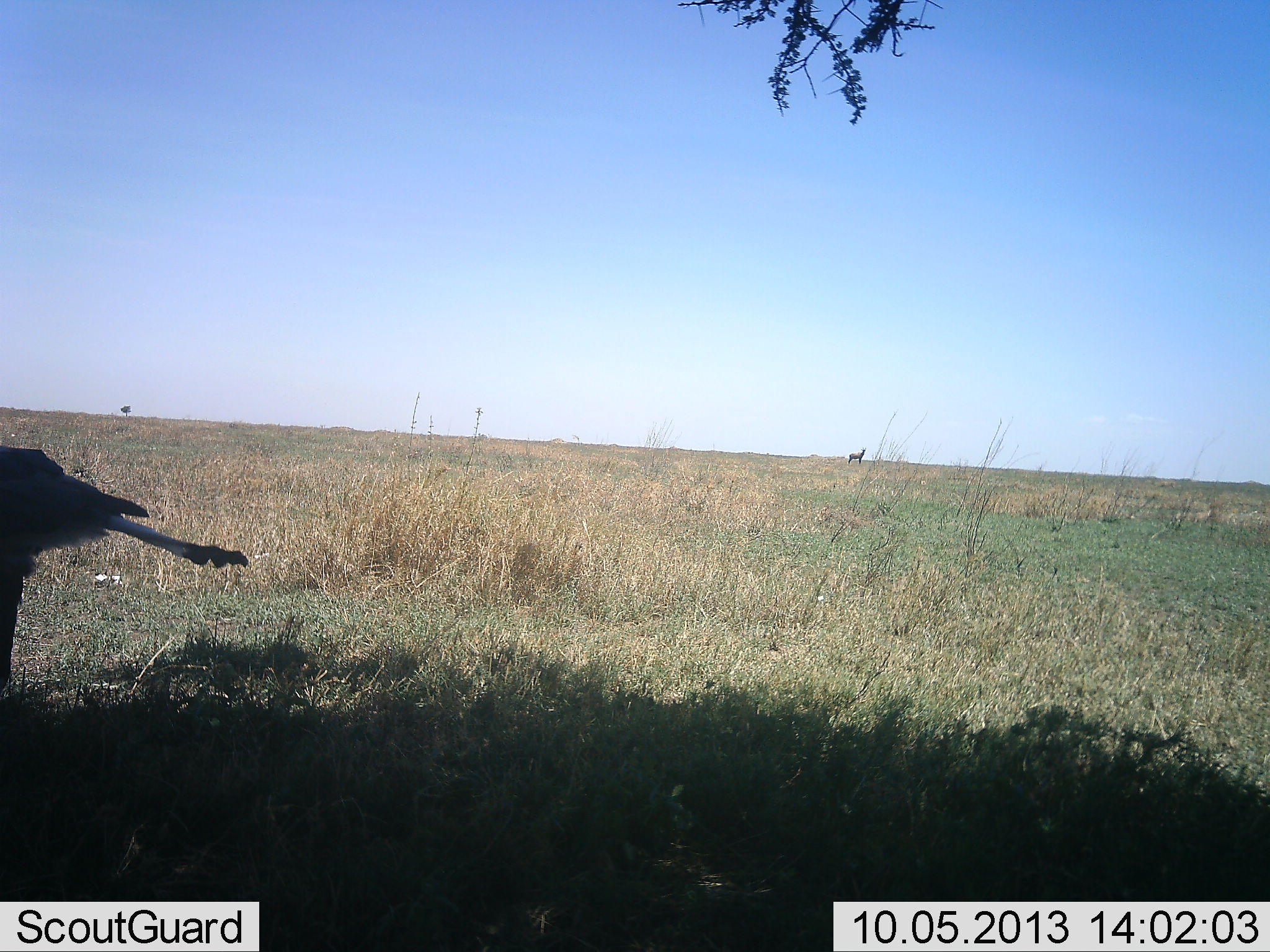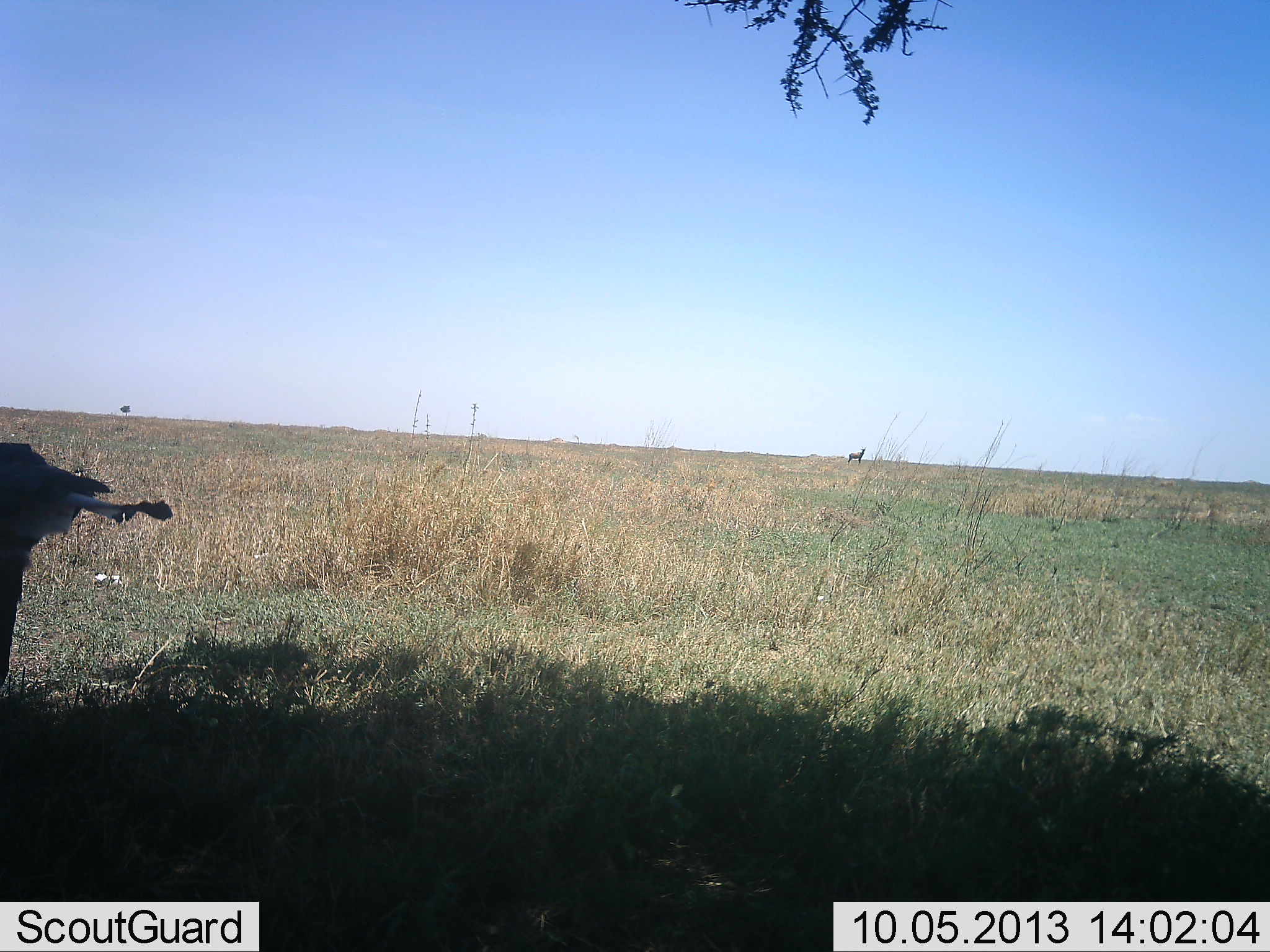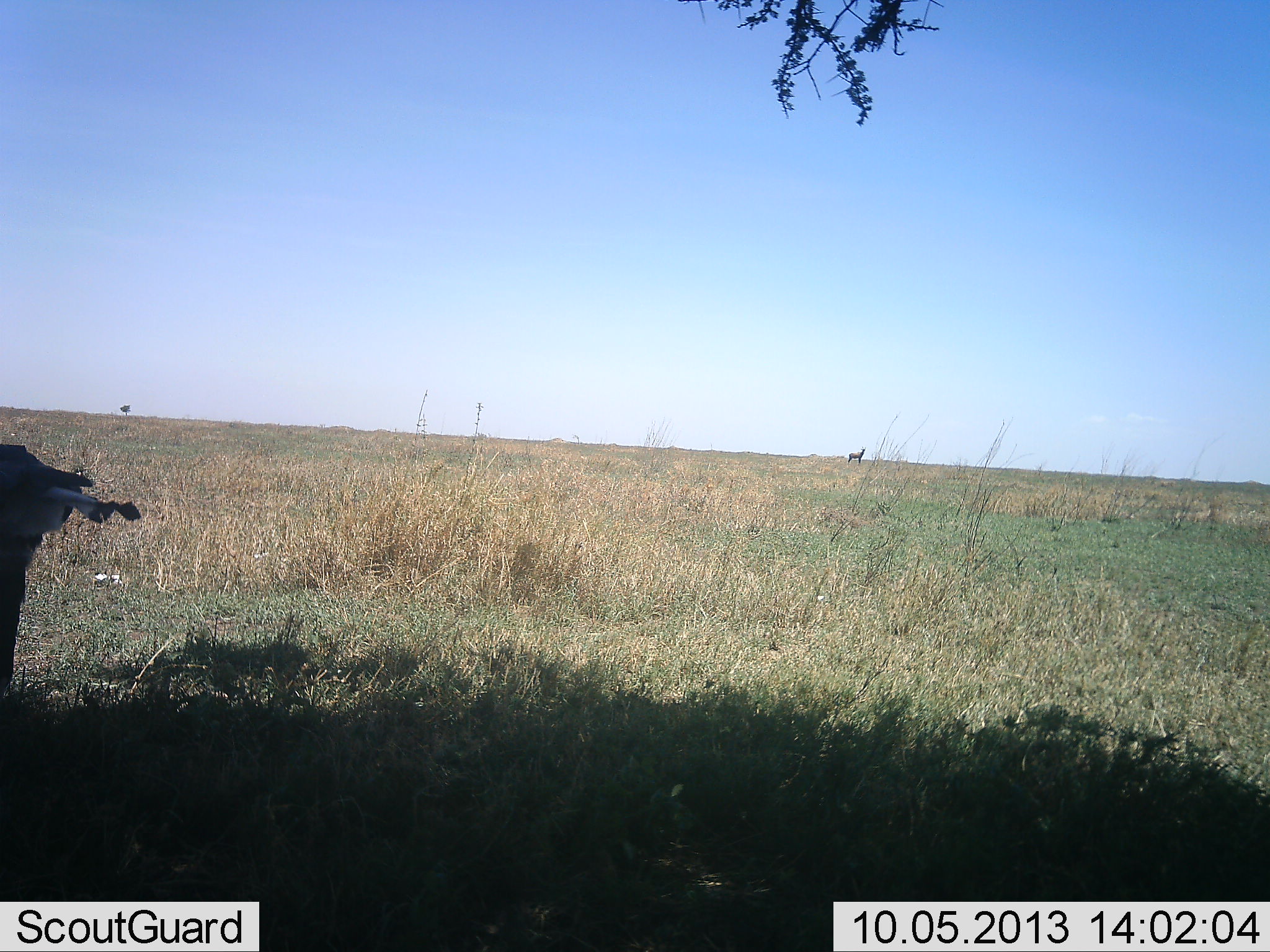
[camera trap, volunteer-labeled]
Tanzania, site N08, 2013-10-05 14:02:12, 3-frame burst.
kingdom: Animalia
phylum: Chordata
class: Aves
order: Accipitriformes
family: Sagittariidae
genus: Sagittarius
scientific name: Sagittarius serpentarius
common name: secretary bird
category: secretarybird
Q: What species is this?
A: Secretarybird (secretary bird) (Sagittarius serpentarius).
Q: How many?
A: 1.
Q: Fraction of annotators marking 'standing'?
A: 86%.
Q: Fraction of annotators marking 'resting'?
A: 0%.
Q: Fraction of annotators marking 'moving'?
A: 14%.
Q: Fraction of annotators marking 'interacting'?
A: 0%.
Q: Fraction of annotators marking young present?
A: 0%.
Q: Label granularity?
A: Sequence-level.